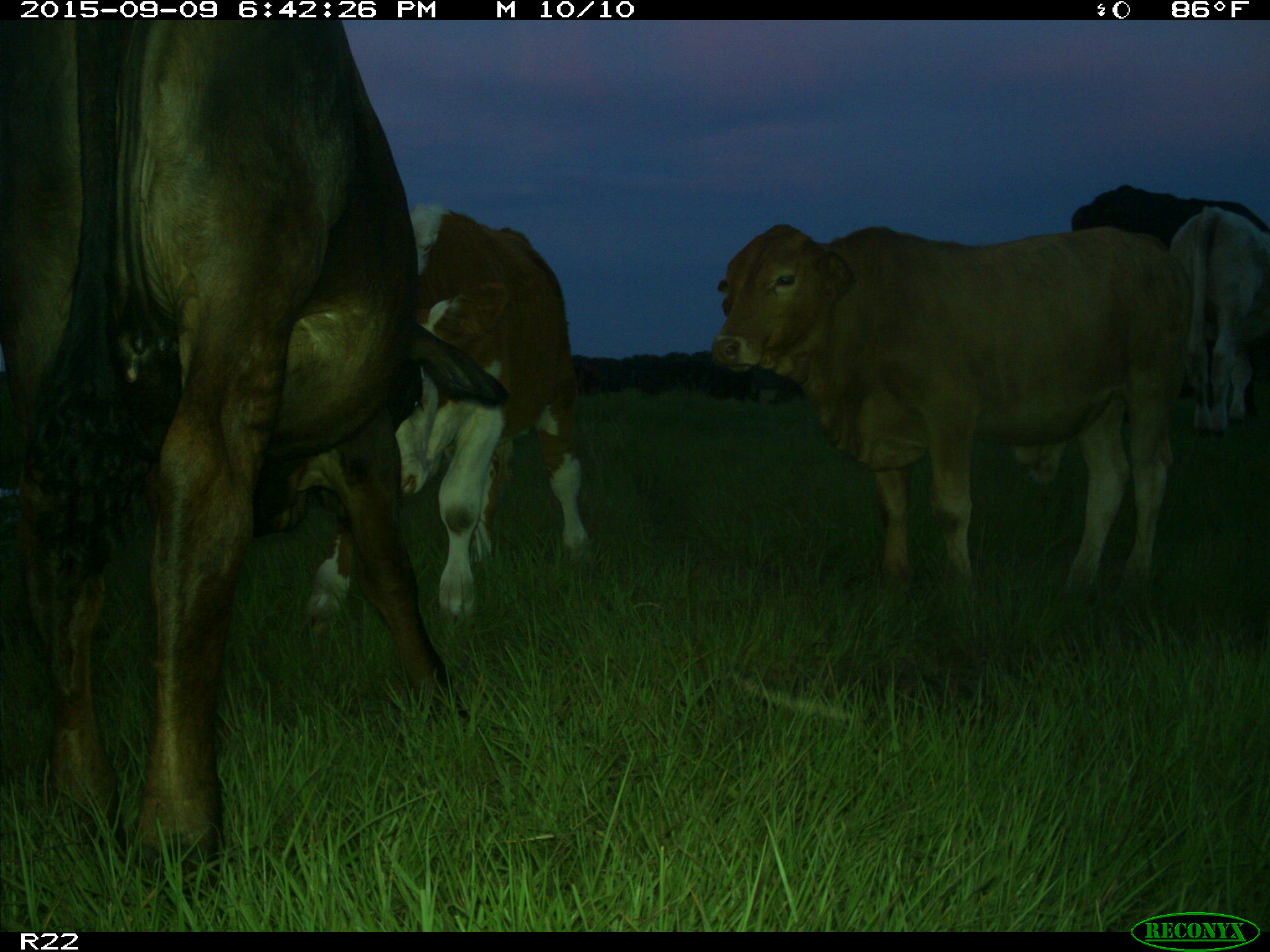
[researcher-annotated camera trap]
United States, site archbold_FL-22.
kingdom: Animalia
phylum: Chordata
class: Mammalia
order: Artiodactyla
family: Bovidae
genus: Bos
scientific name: Bos taurus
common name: domestic cow